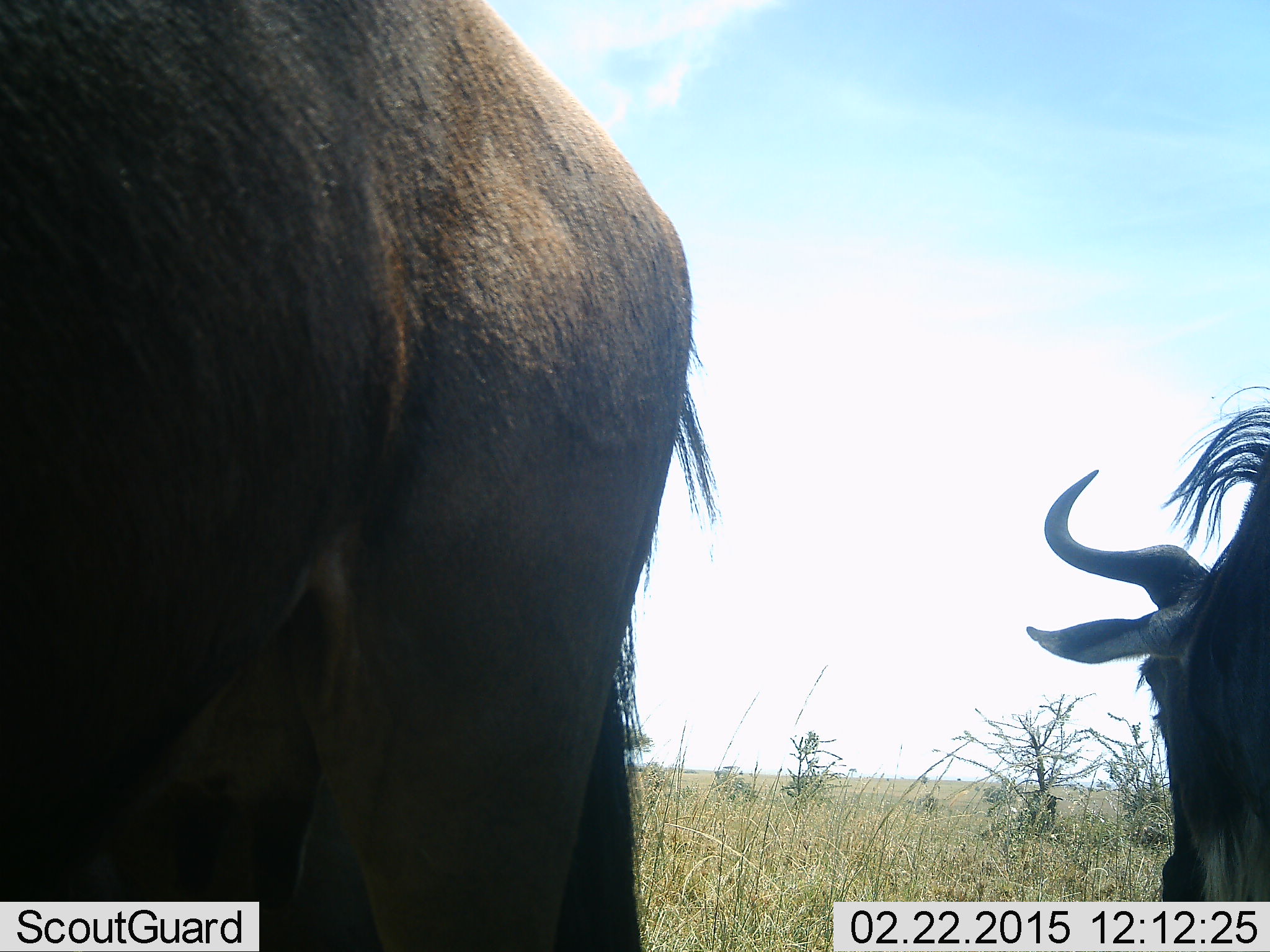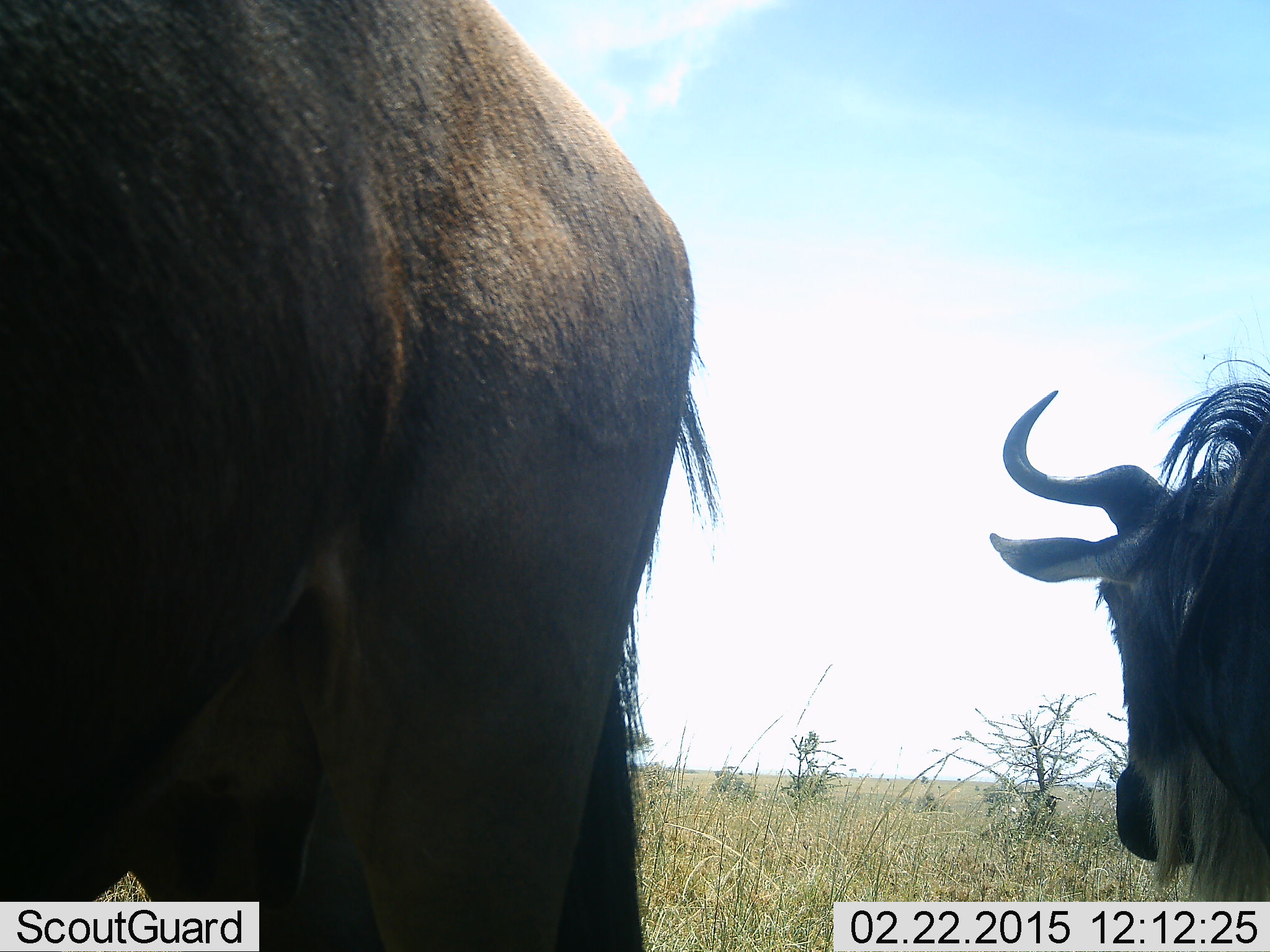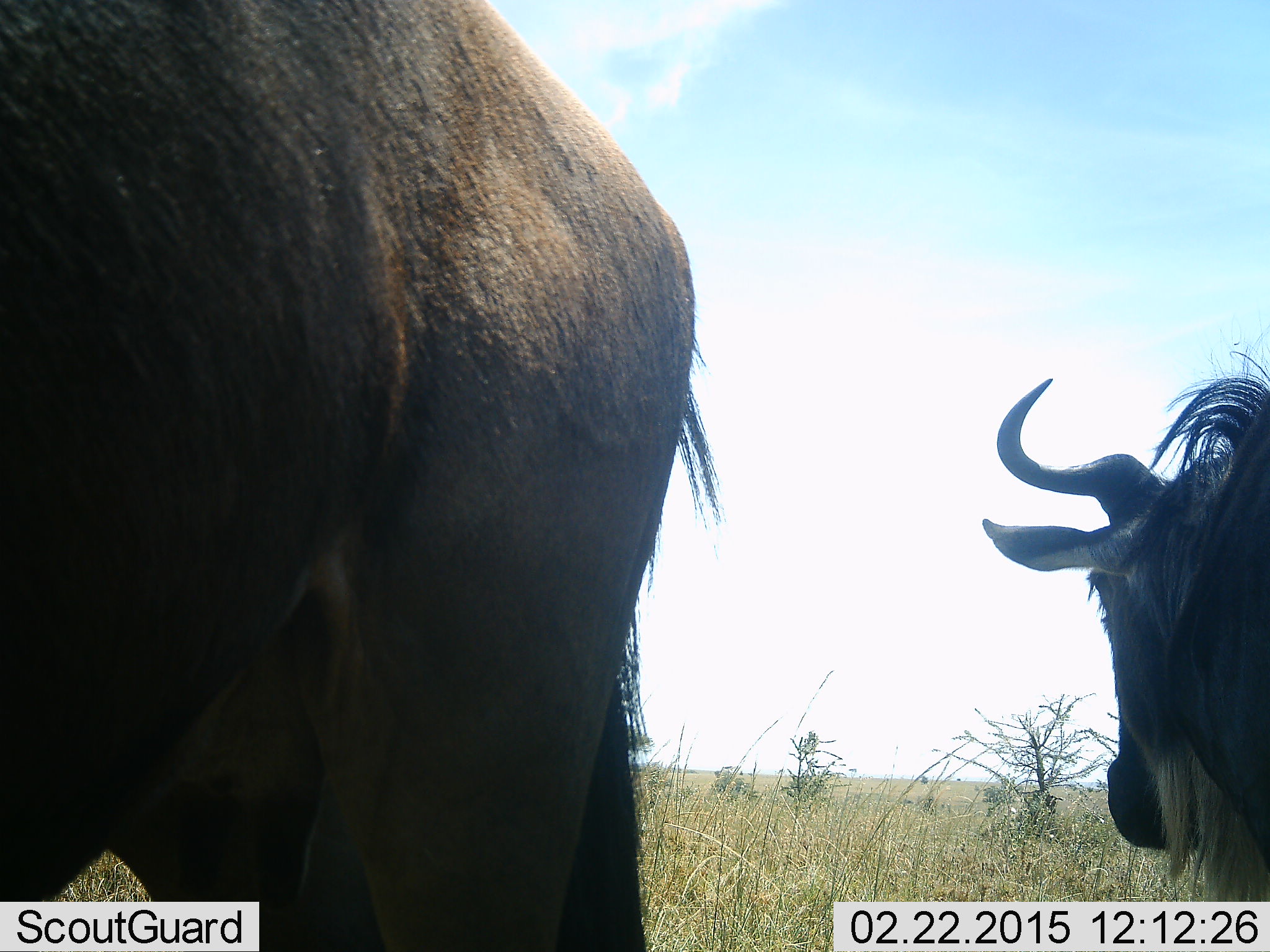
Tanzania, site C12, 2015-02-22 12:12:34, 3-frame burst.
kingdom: Animalia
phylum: Chordata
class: Mammalia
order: Artiodactyla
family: Bovidae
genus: Connochaetes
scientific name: Connochaetes taurinus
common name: blue wildebeest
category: wildebeest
Wildebeest (blue wildebeest) (Connochaetes taurinus), count 2. Behavior (volunteer vote fractions): standing 60%, resting 10%, moving 20%, interacting 0%. Young present (vote fraction): 0%. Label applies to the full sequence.